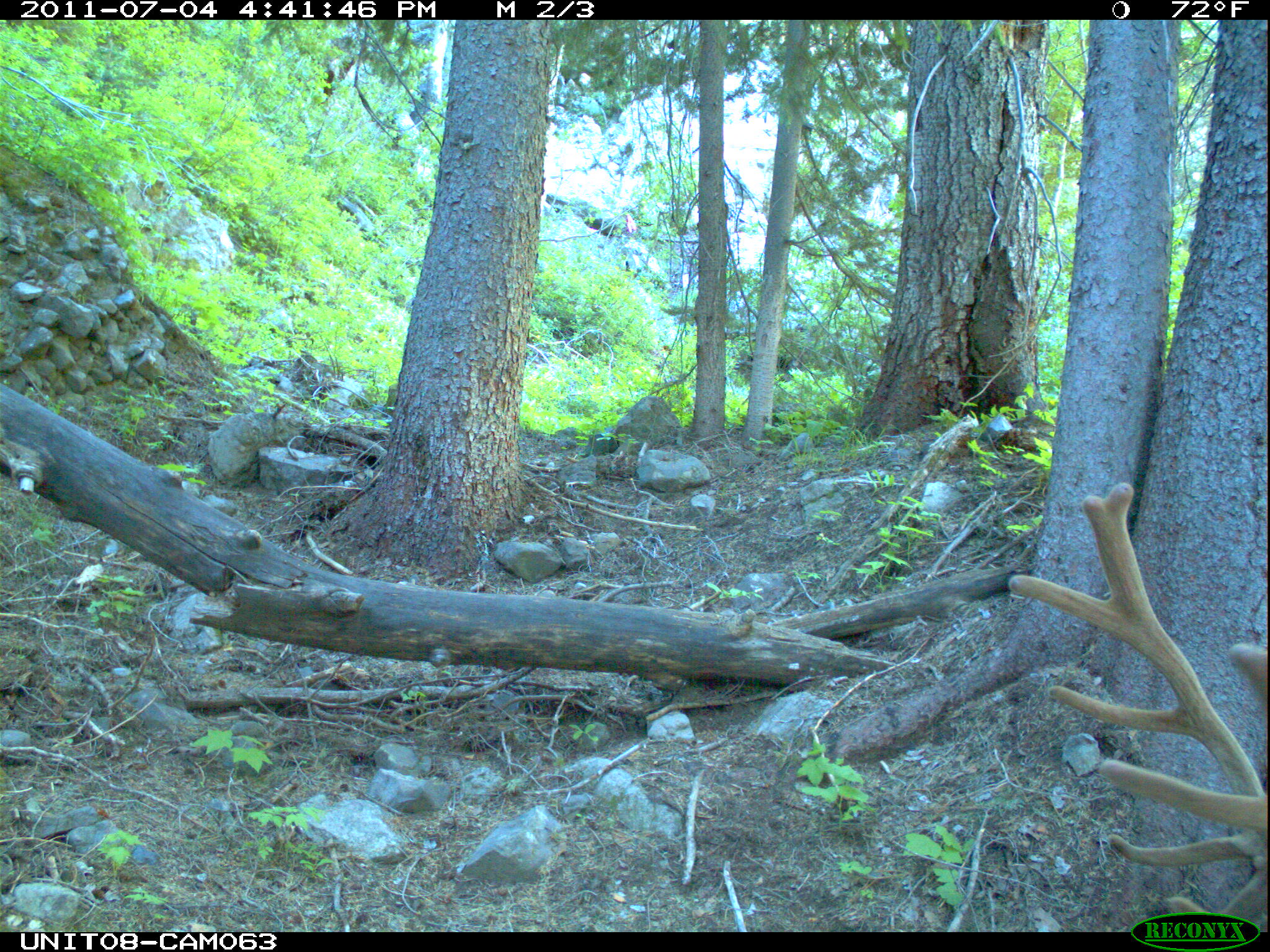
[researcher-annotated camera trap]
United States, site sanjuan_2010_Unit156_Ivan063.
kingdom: Animalia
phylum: Chordata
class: Mammalia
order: Artiodactyla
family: Cervidae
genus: Cervus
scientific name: Cervus elaphus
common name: red deer